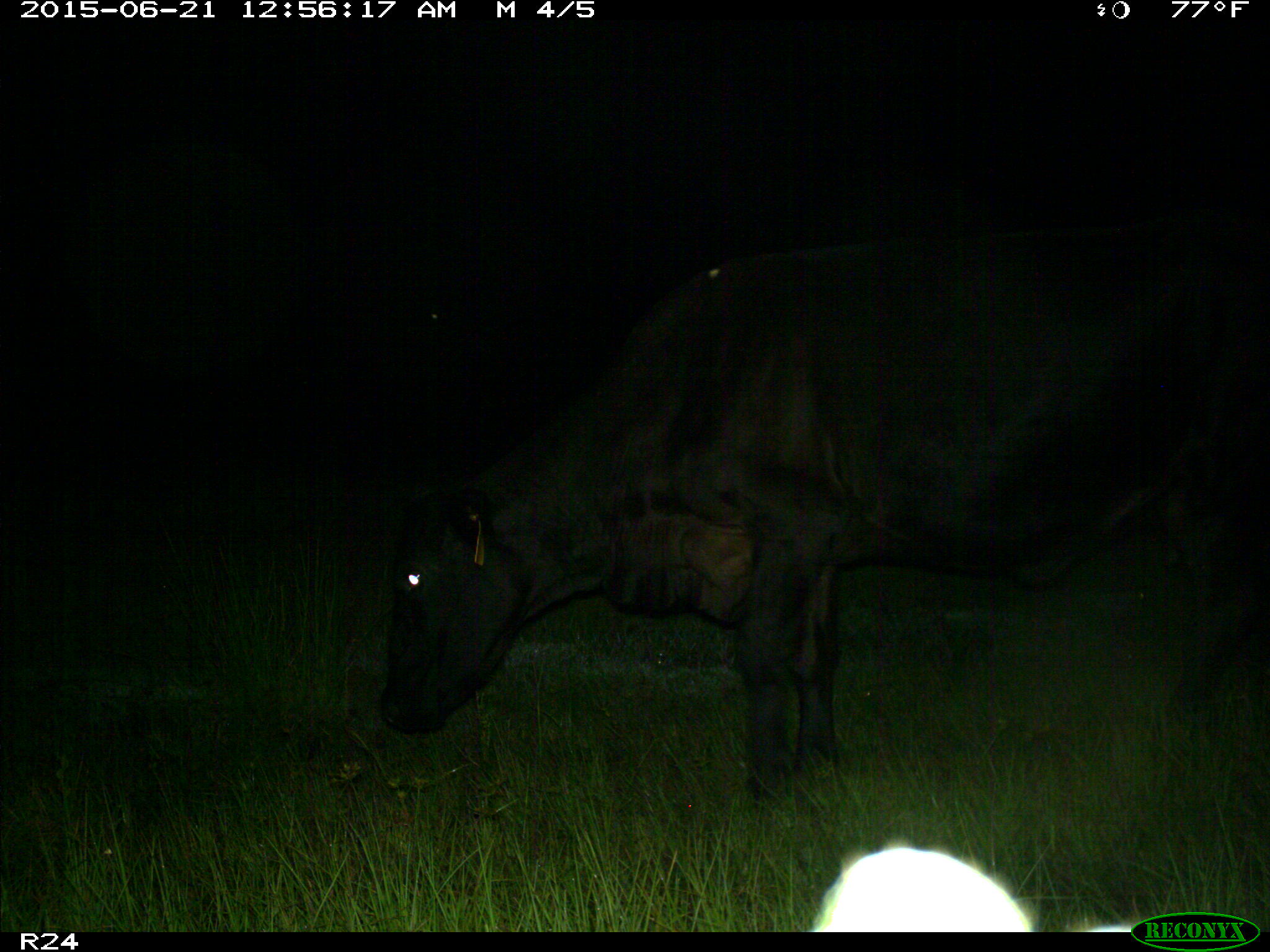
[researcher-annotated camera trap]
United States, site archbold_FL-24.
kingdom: Animalia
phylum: Chordata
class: Mammalia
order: Artiodactyla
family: Bovidae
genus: Bos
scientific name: Bos taurus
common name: domestic cow